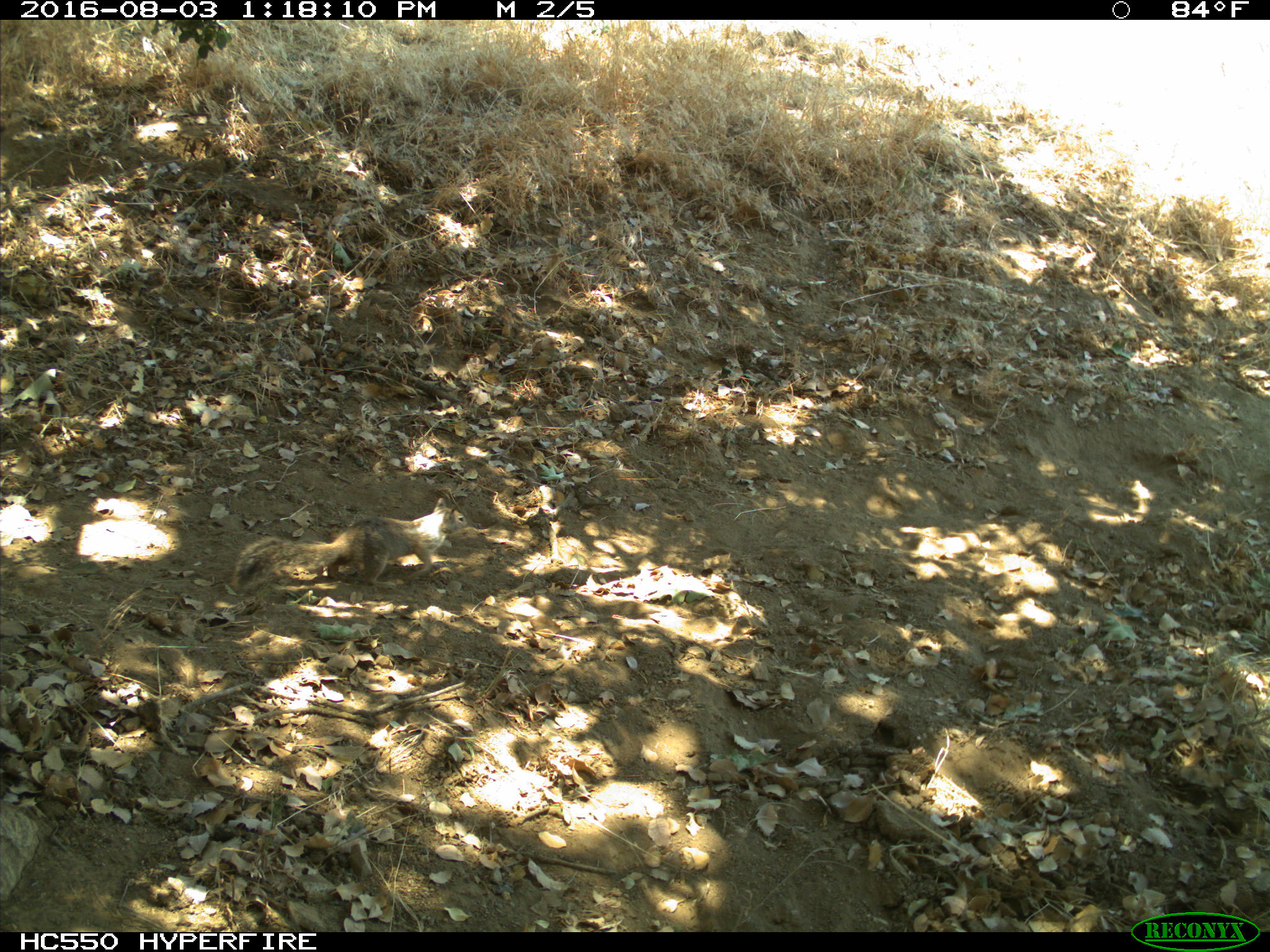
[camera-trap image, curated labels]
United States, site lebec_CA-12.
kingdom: Animalia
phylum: Chordata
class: Mammalia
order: Rodentia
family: Sciuridae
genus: Otospermophilus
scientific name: Otospermophilus beecheyi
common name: california ground squirrel